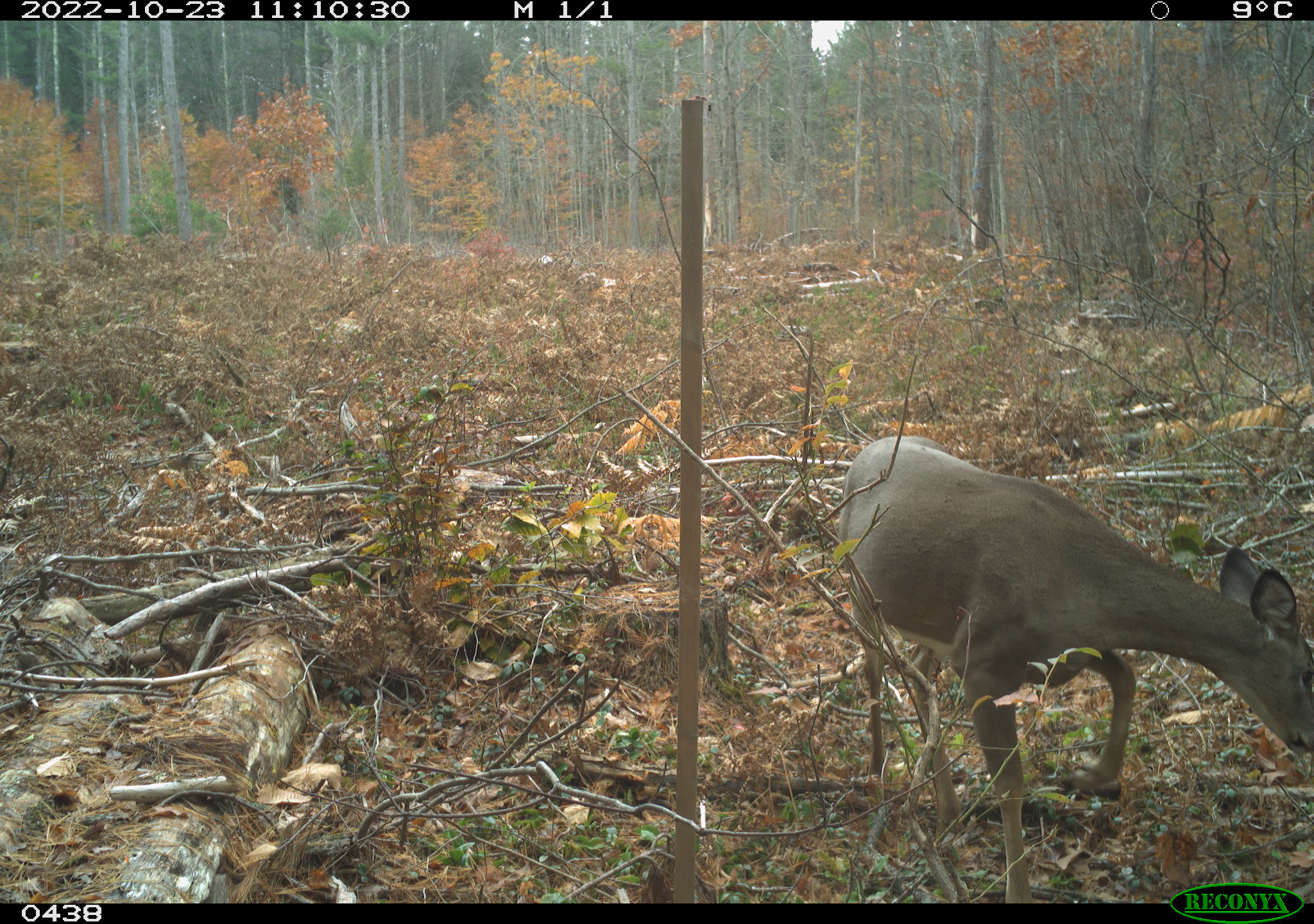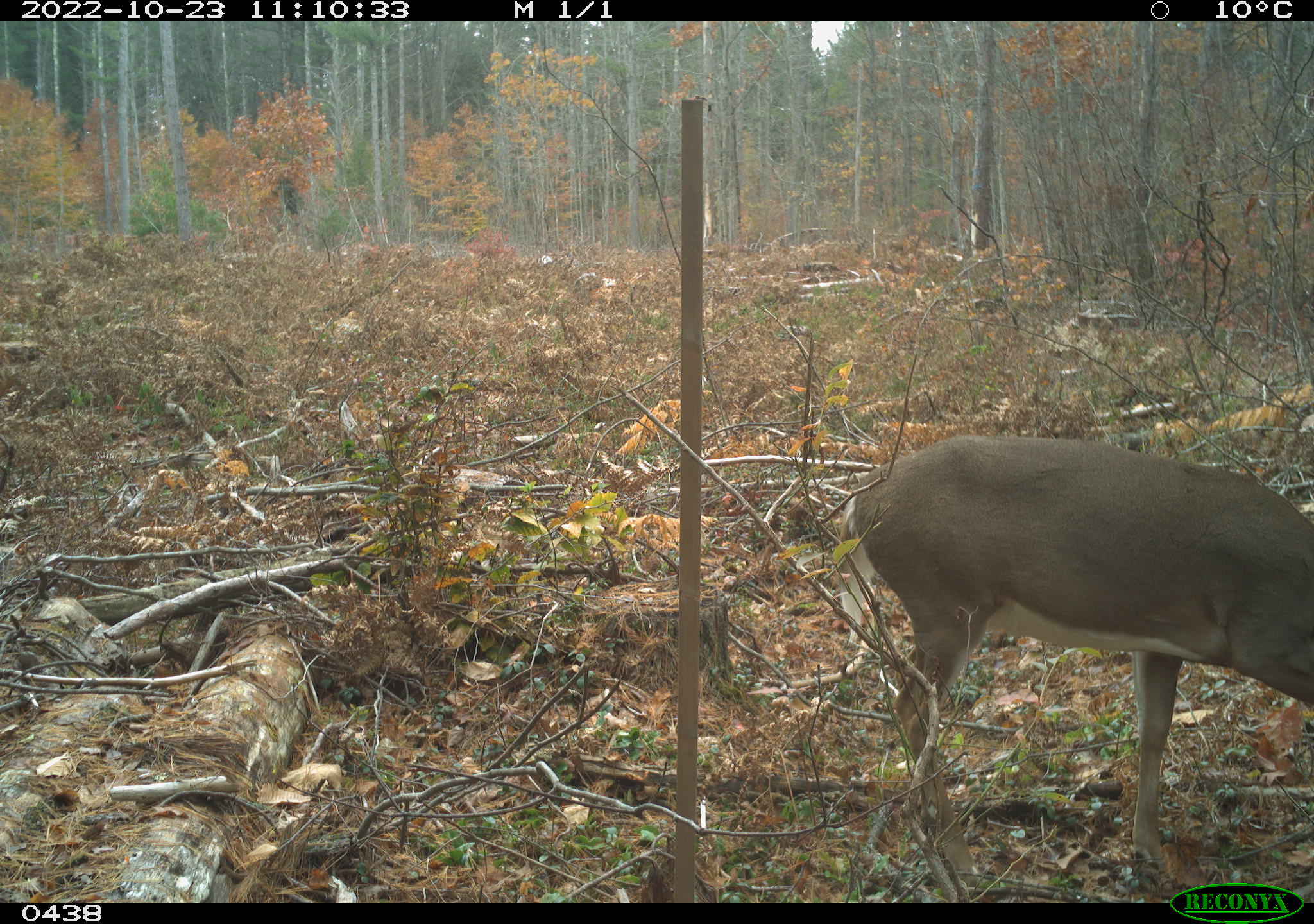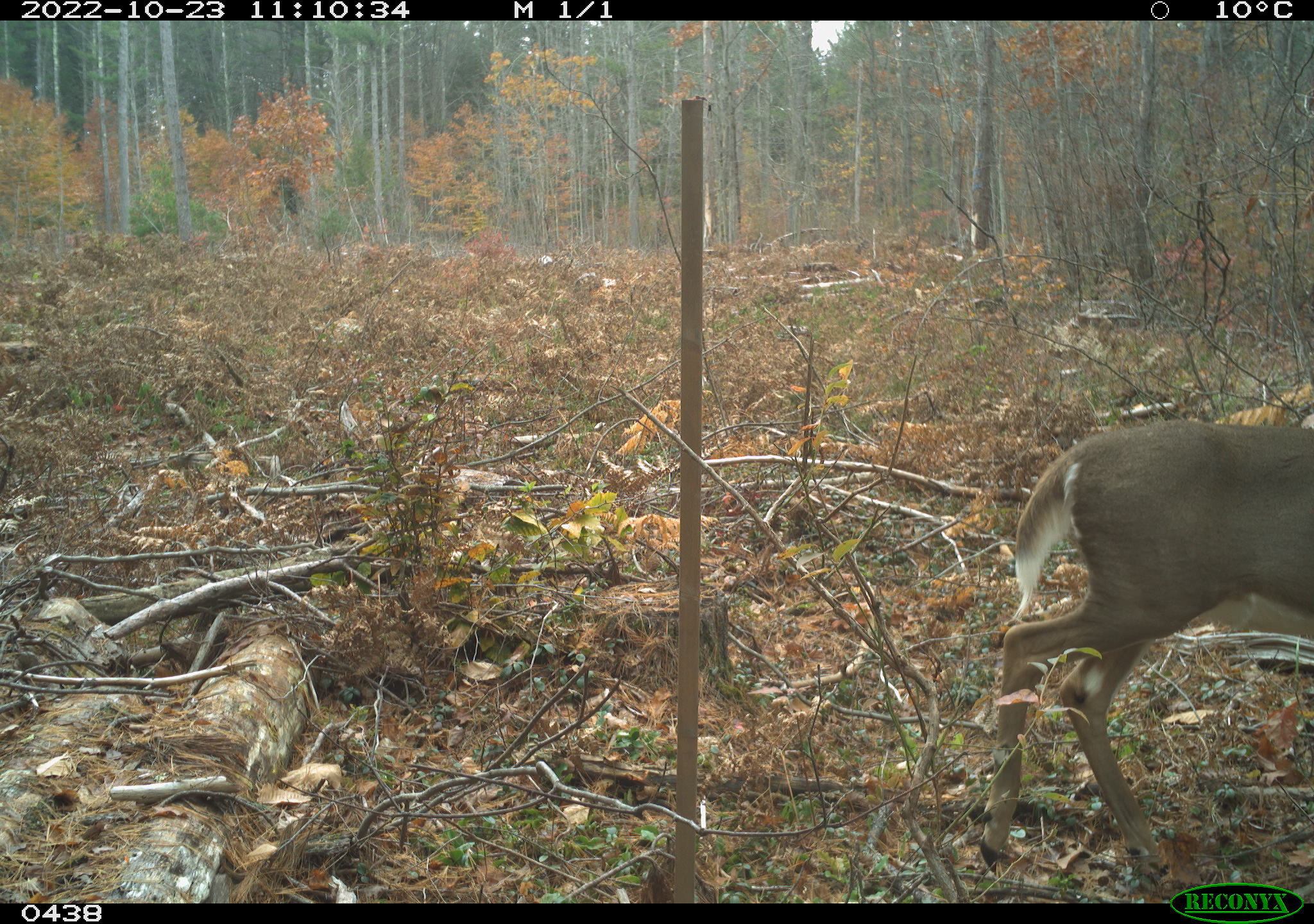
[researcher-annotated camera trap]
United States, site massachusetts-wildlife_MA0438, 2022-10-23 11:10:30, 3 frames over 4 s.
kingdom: Animalia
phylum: Chordata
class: Mammalia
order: Artiodactyla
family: Cervidae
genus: Odocoileus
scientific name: Odocoileus virginianus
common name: white-tailed deer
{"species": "white-tailed deer (Odocoileus virginianus)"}